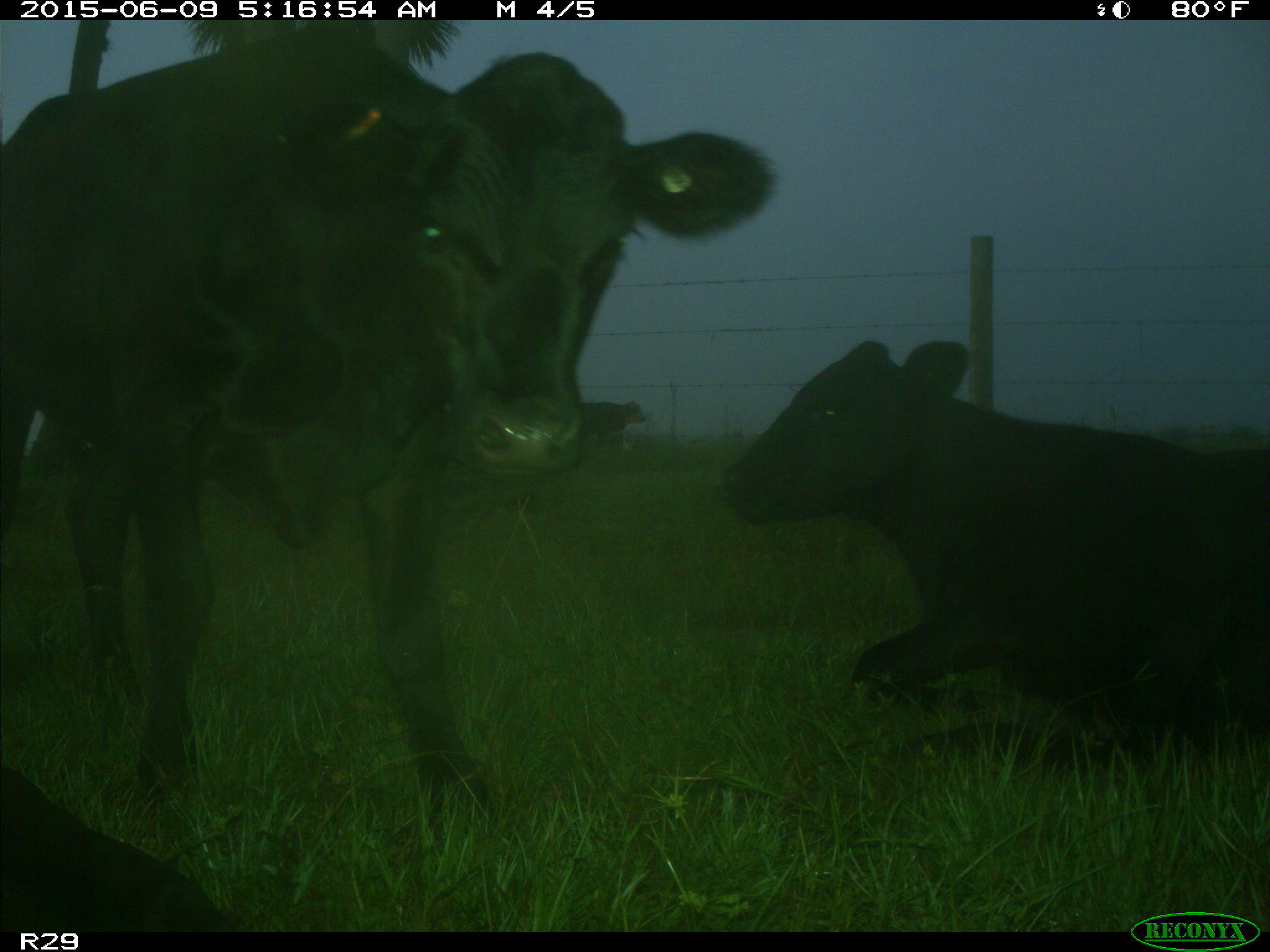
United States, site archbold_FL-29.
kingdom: Animalia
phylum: Chordata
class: Mammalia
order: Artiodactyla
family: Bovidae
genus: Bos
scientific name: Bos taurus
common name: domestic cow